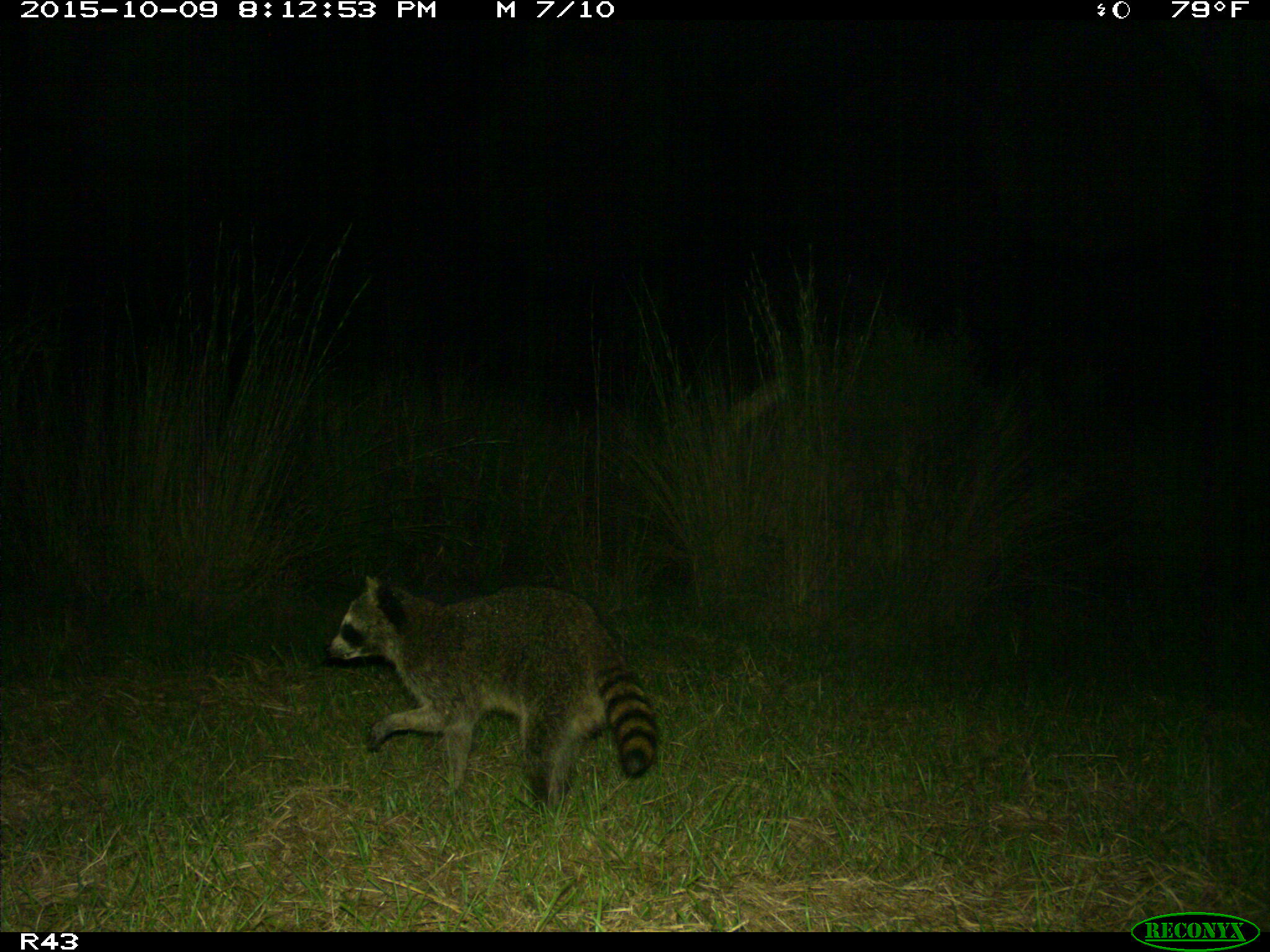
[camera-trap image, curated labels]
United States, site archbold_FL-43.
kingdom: Animalia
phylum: Chordata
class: Mammalia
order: Carnivora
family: Procyonidae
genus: Procyon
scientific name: Procyon lotor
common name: common raccoon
Procyon lotor (common raccoon).